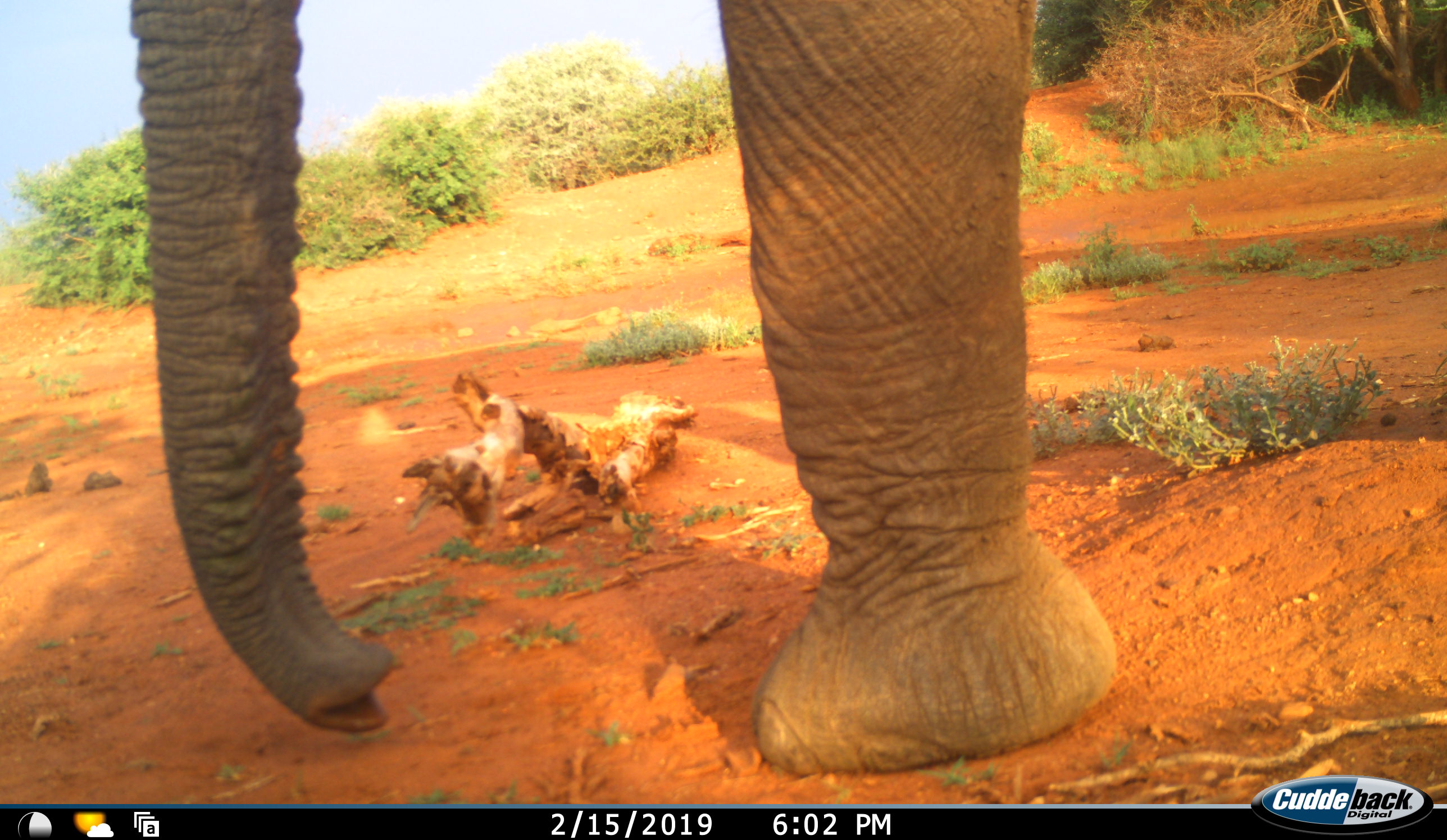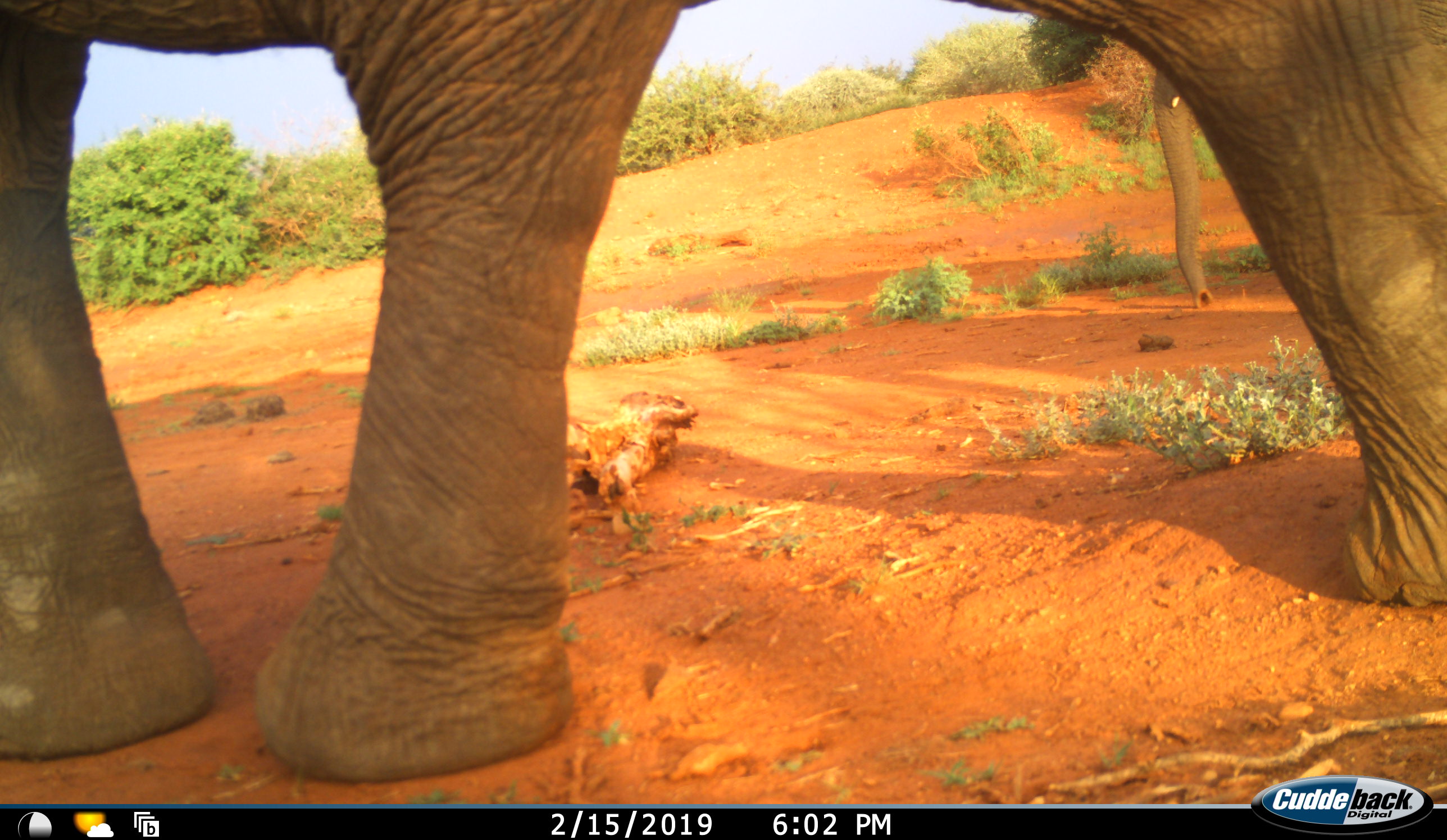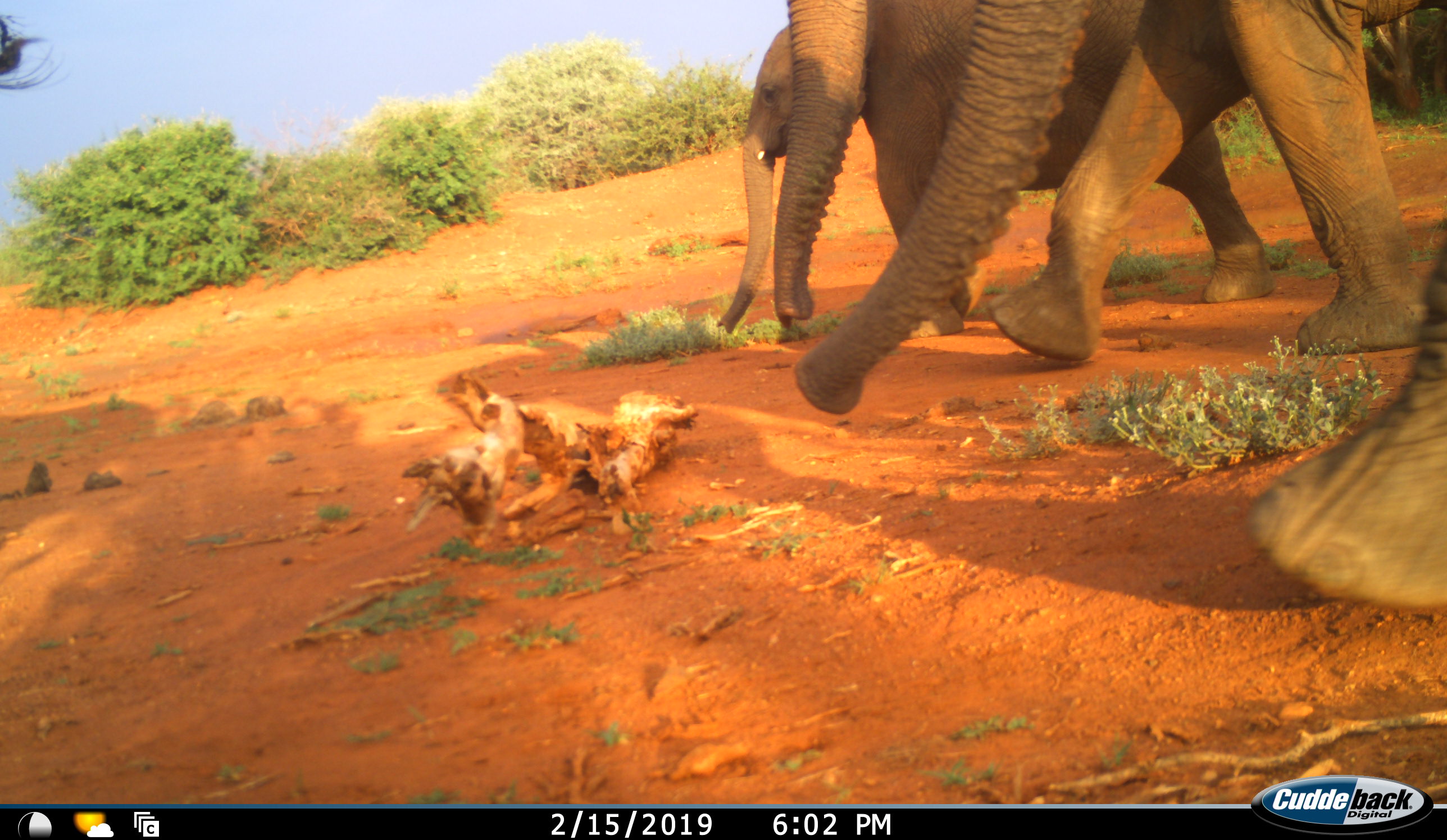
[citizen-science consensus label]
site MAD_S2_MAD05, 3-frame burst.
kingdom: Animalia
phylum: Chordata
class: Mammalia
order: Proboscidea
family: Elephantidae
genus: Loxodonta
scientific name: Loxodonta africana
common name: african bush elephant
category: elephant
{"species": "elephant (african bush elephant) (Loxodonta africana)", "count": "3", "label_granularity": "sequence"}